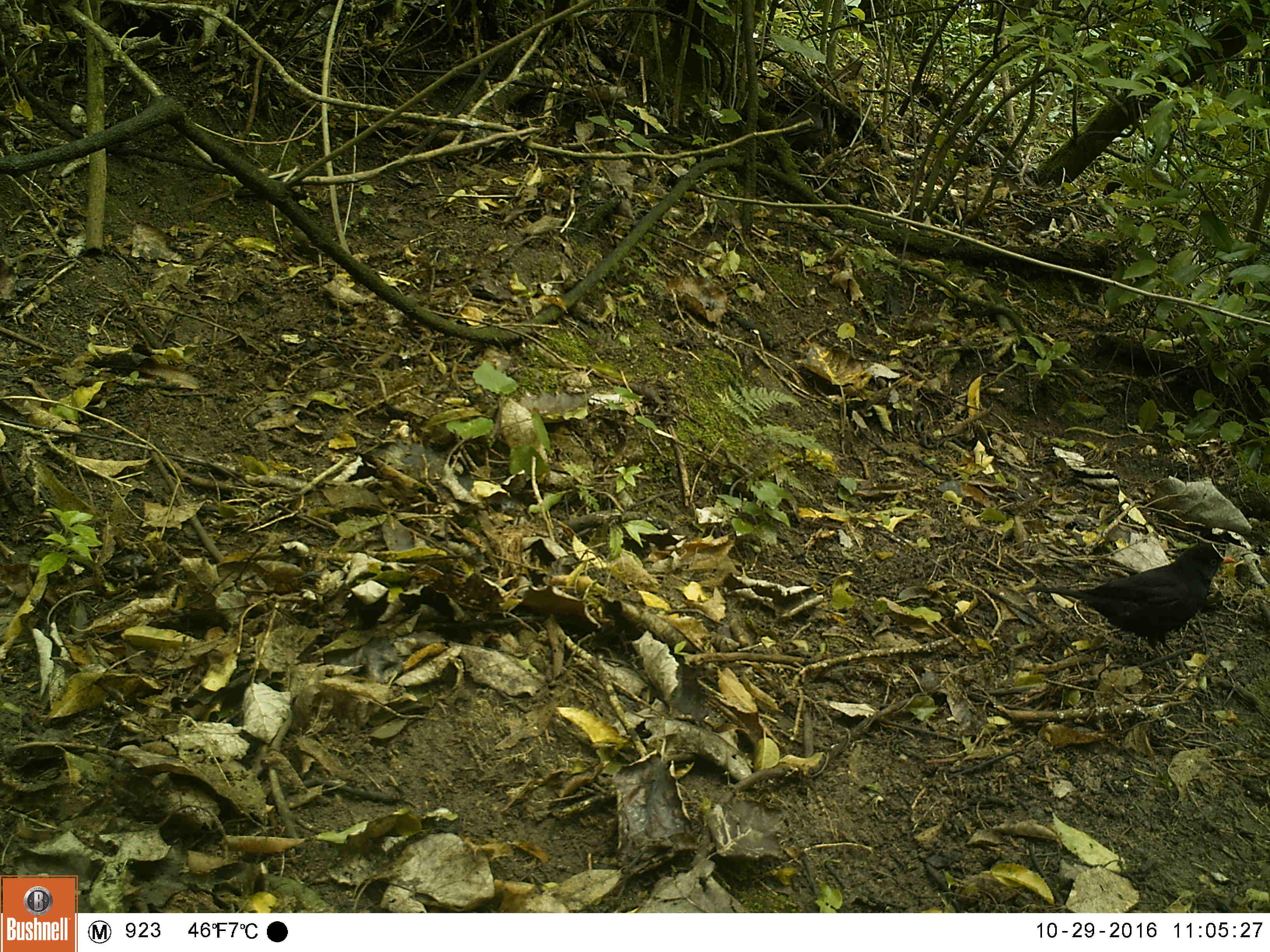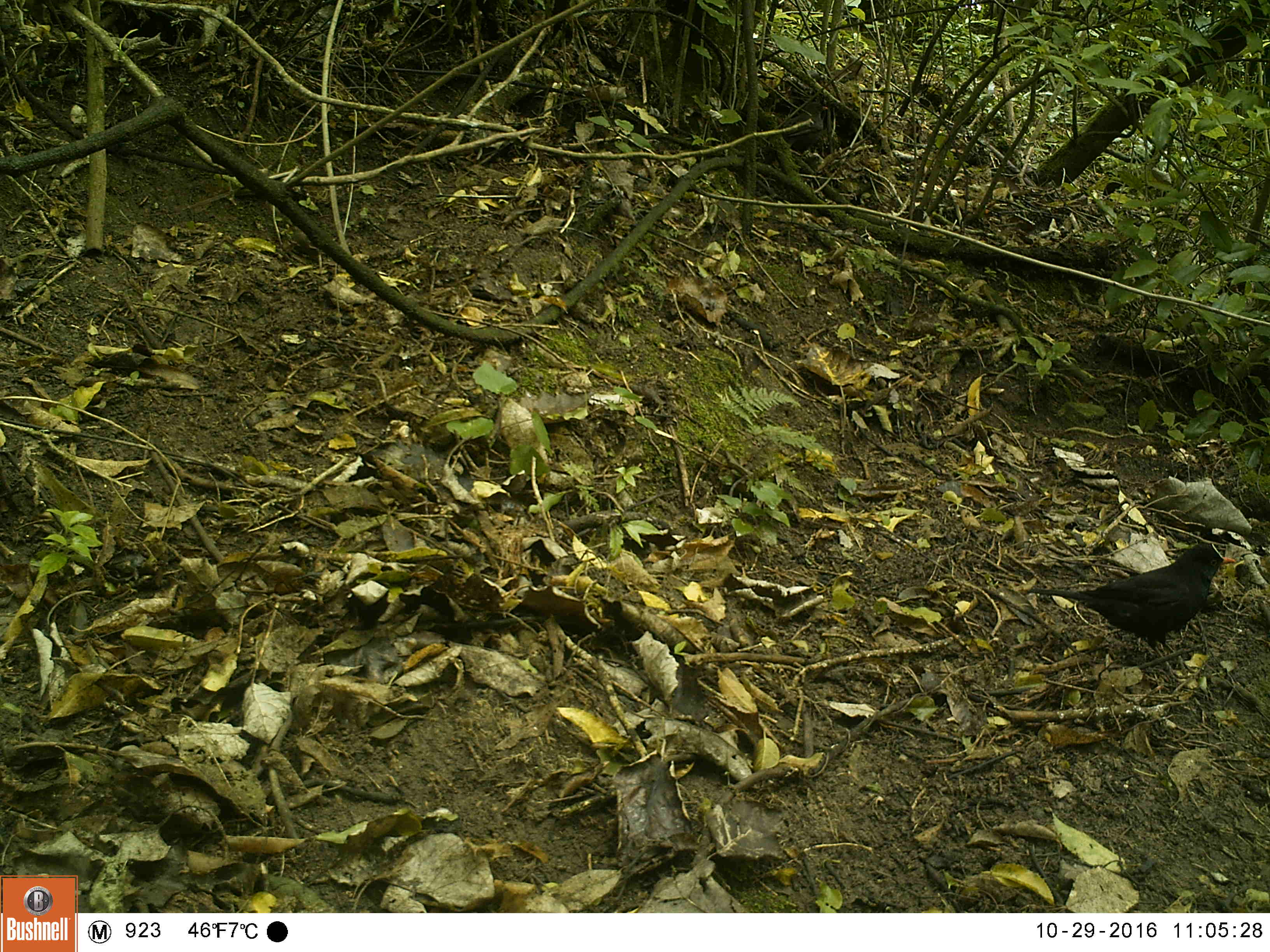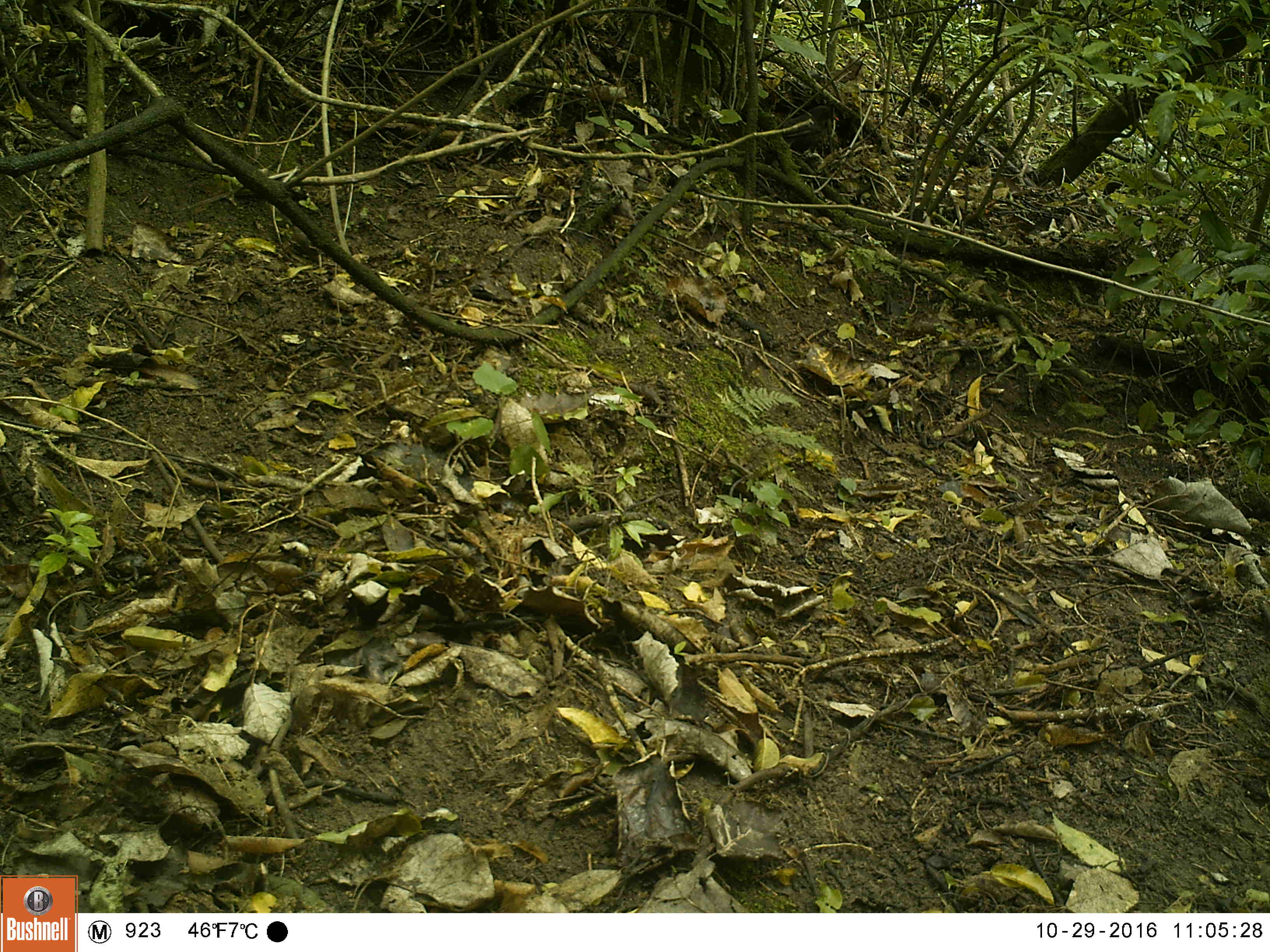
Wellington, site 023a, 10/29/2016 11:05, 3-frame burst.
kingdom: Animalia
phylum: Chordata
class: Aves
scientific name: Aves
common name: bird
Bird (Aves).